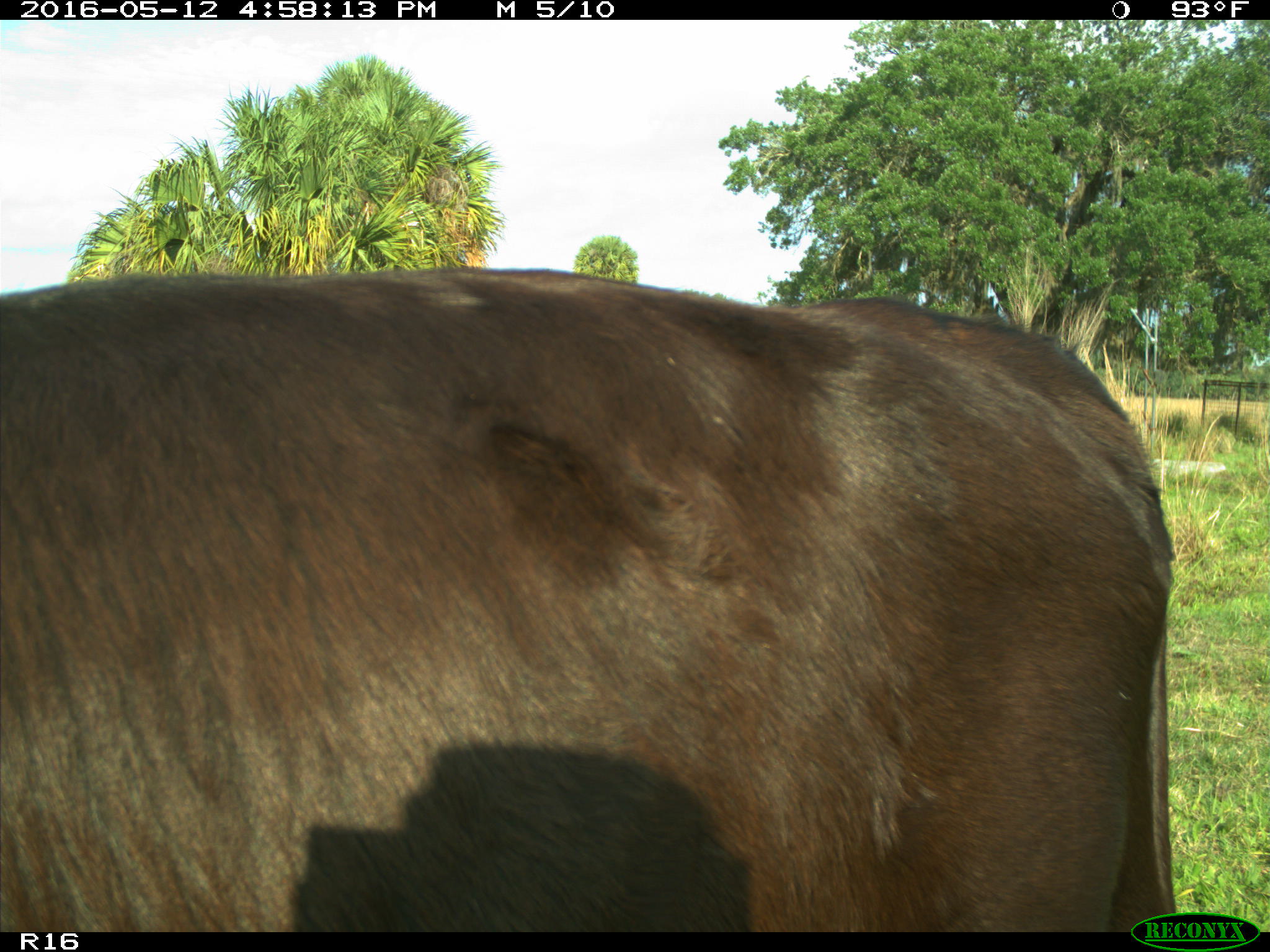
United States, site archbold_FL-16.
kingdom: Animalia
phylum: Chordata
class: Mammalia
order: Artiodactyla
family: Bovidae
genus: Bos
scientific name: Bos taurus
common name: domestic cow